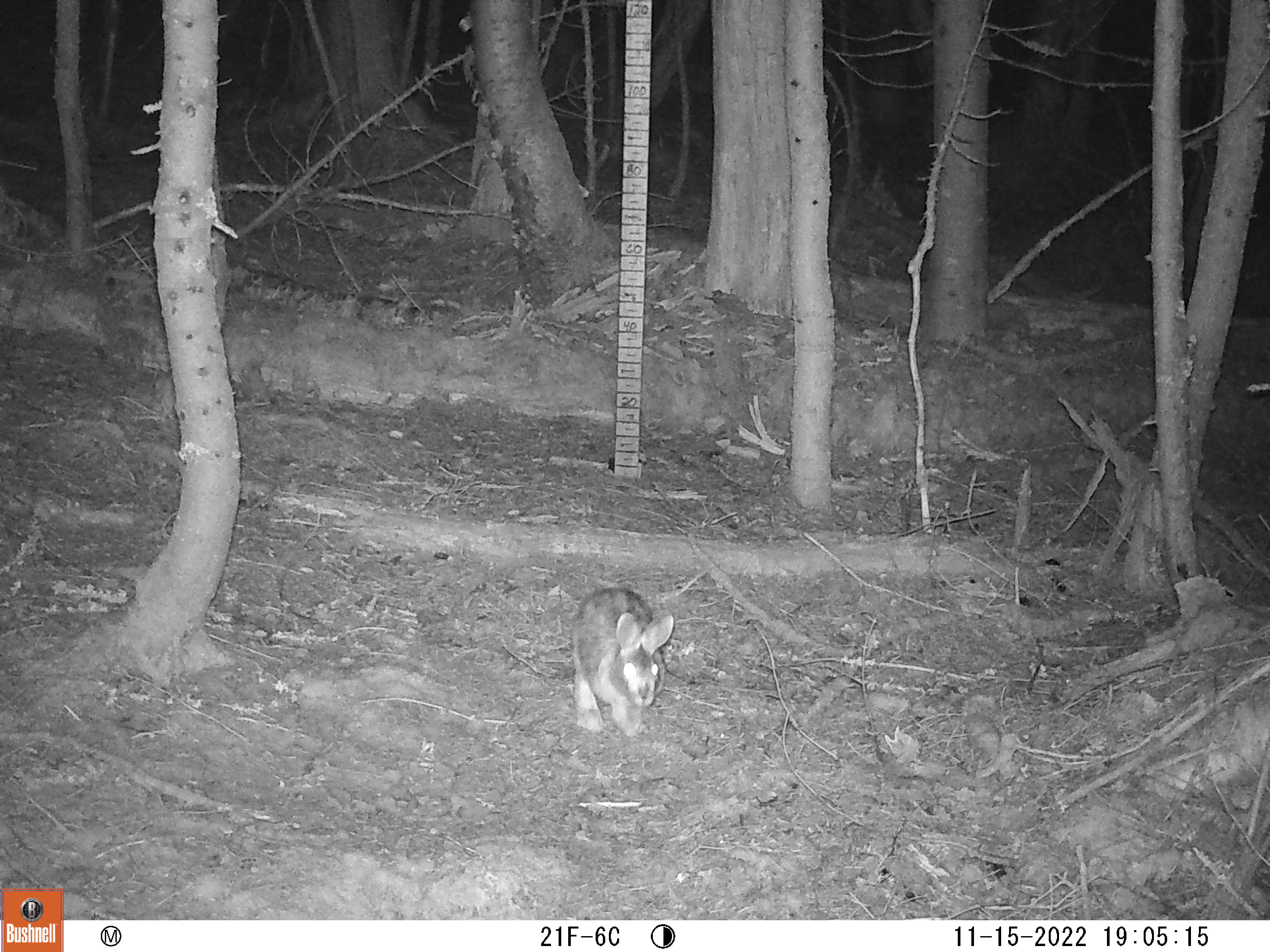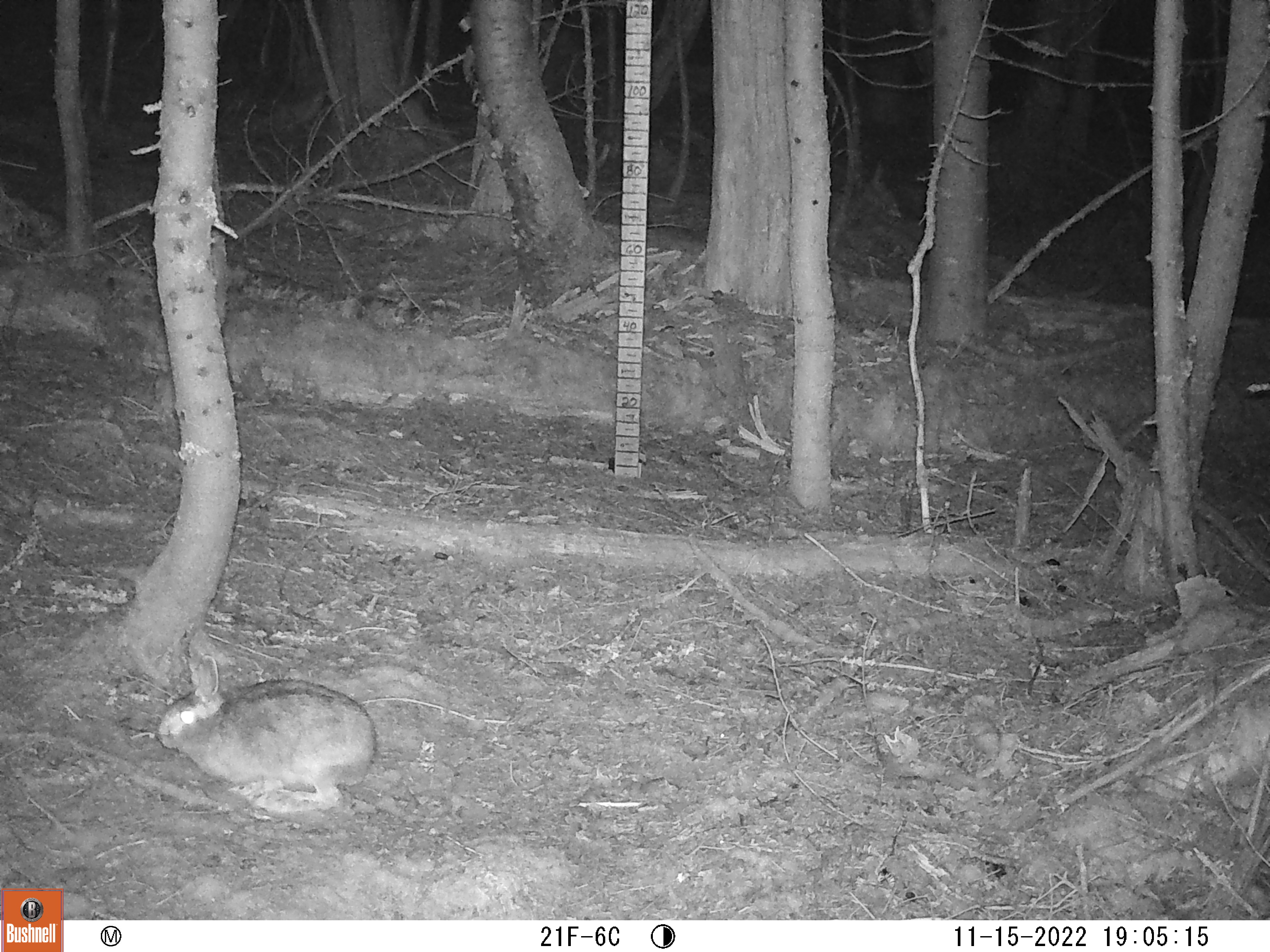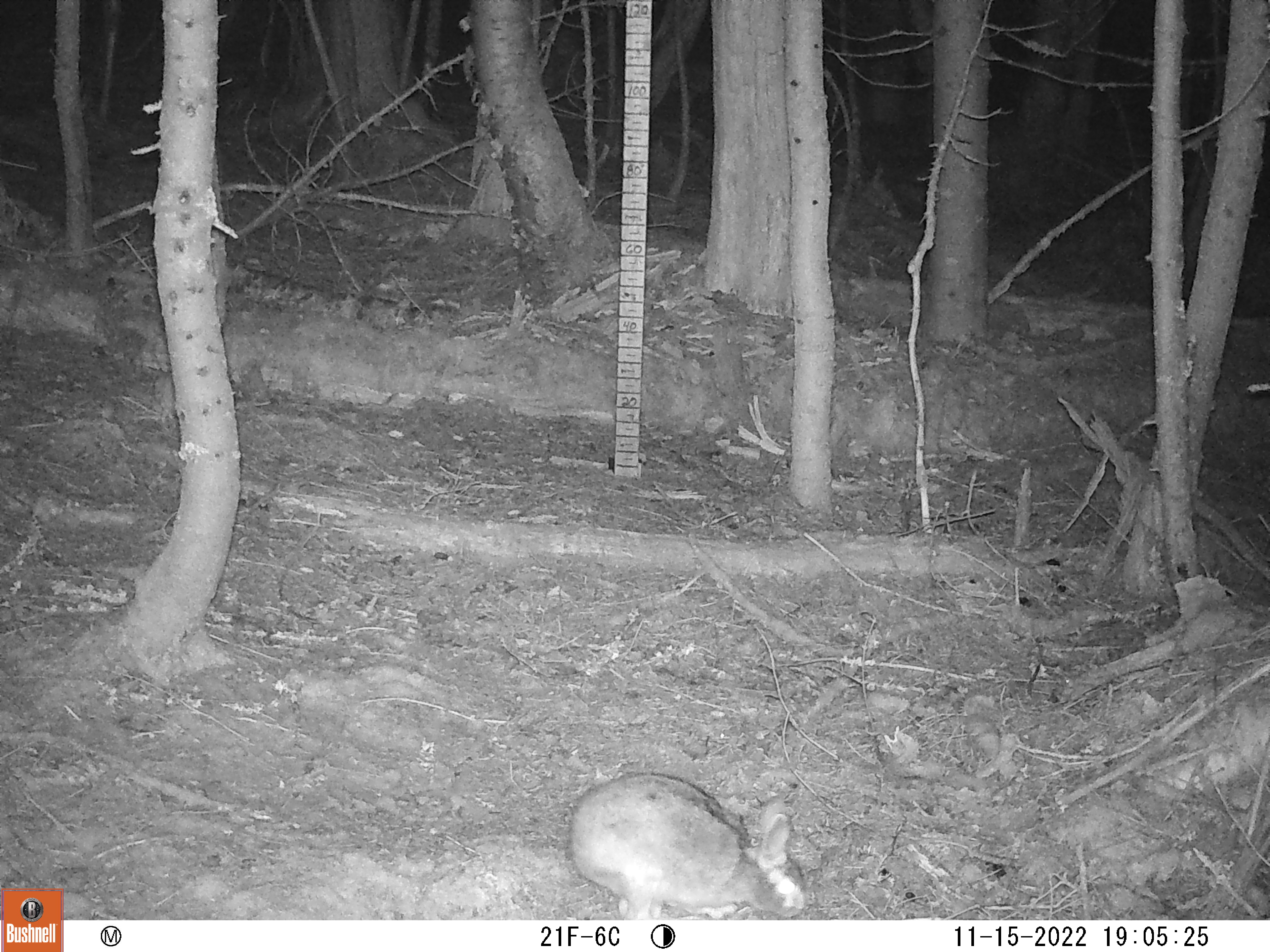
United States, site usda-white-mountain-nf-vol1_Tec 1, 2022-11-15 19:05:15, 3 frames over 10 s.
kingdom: Animalia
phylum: Chordata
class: Mammalia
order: Lagomorpha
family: Leporidae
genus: Lepus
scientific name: Lepus americanus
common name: snowshoe hare